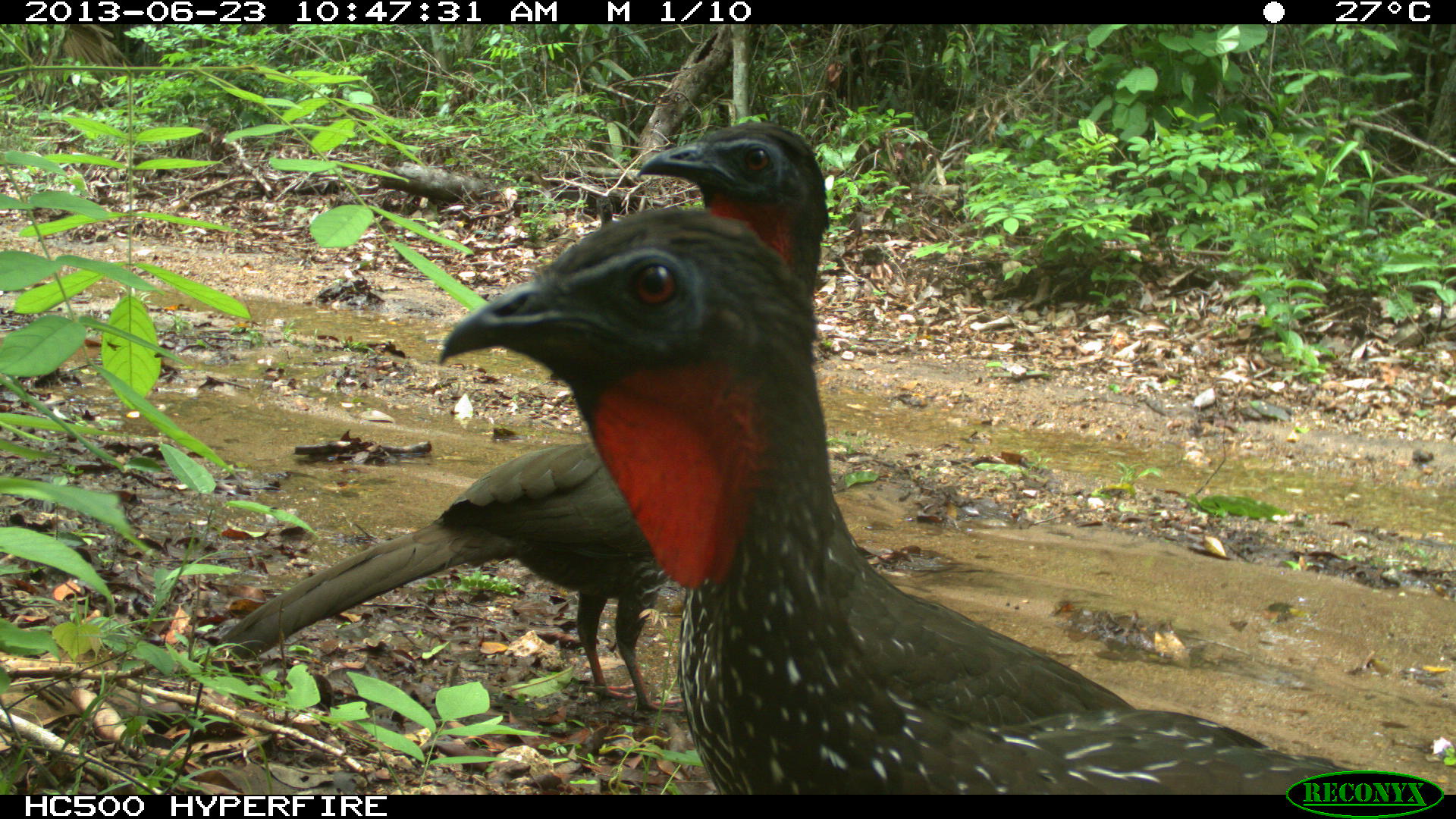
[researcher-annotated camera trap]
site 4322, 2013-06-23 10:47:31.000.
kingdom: Animalia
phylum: Chordata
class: Aves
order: Galliformes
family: Cracidae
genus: Penelope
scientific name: Penelope purpurascens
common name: crested guan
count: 4